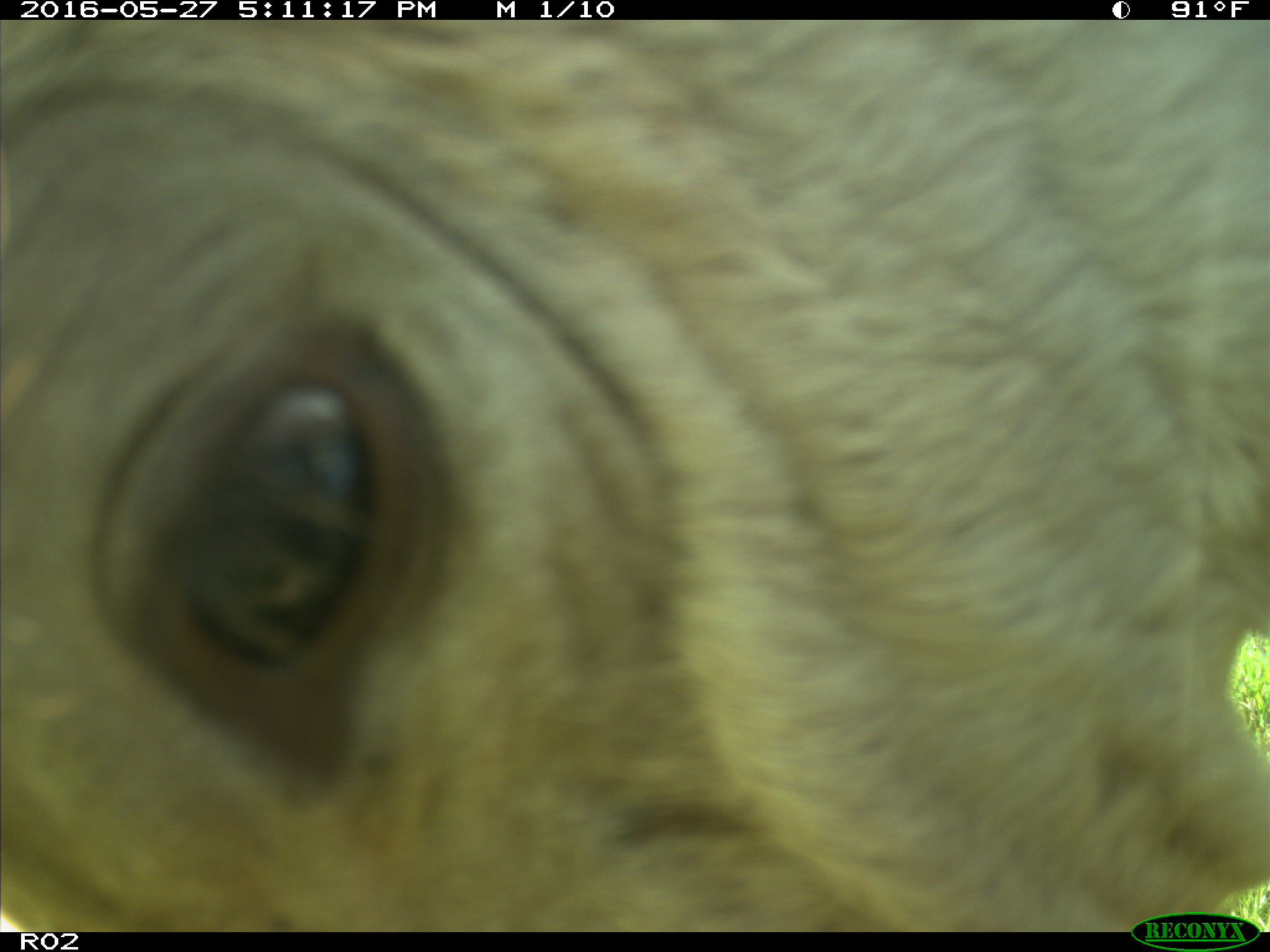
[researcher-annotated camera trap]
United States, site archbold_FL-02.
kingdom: Animalia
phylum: Chordata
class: Mammalia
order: Artiodactyla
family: Bovidae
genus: Bos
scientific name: Bos taurus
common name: domestic cow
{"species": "Bos taurus (domestic cow)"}